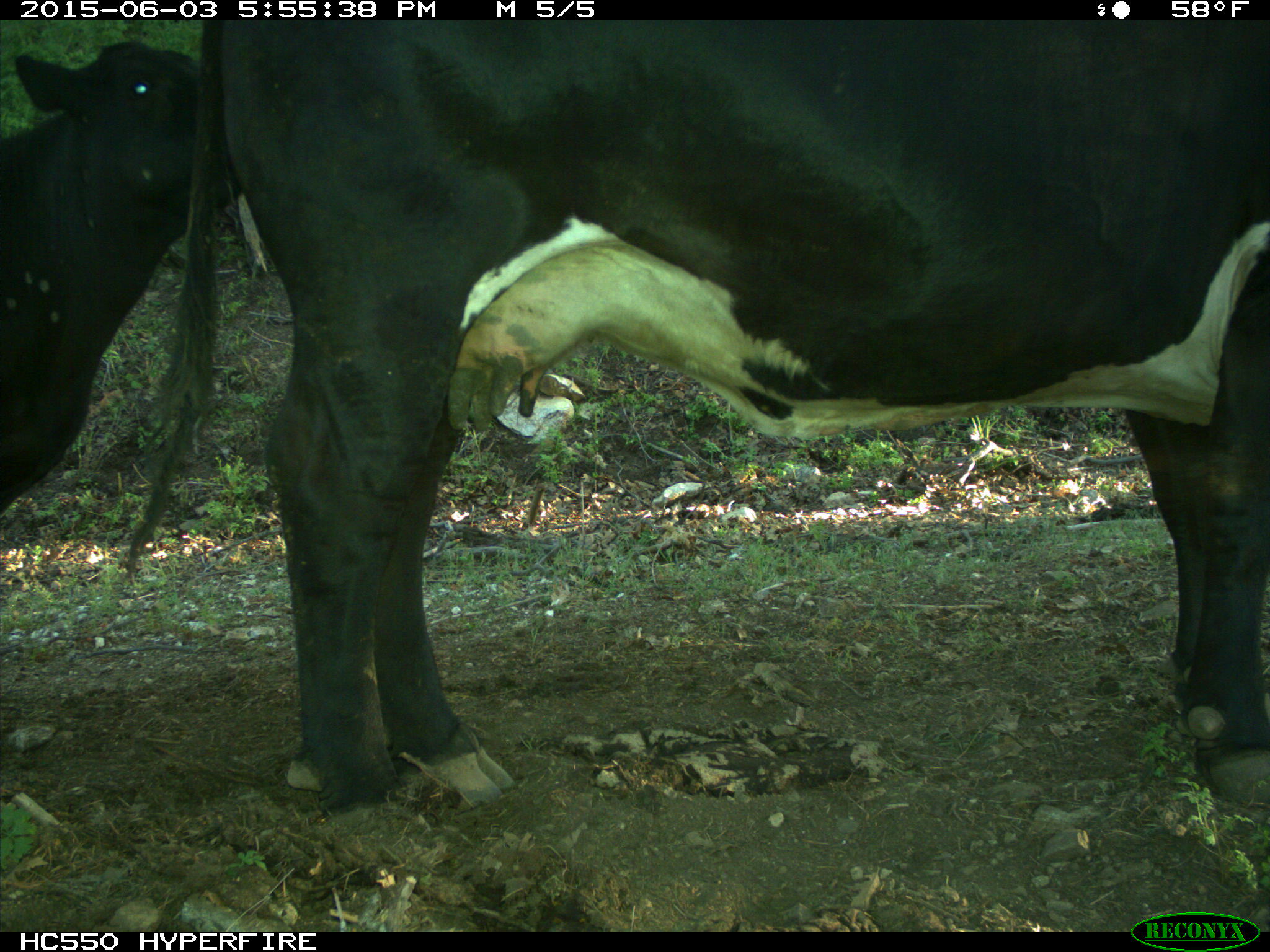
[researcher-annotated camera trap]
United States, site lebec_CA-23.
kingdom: Animalia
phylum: Chordata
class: Mammalia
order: Artiodactyla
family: Bovidae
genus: Bos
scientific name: Bos taurus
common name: domestic cow